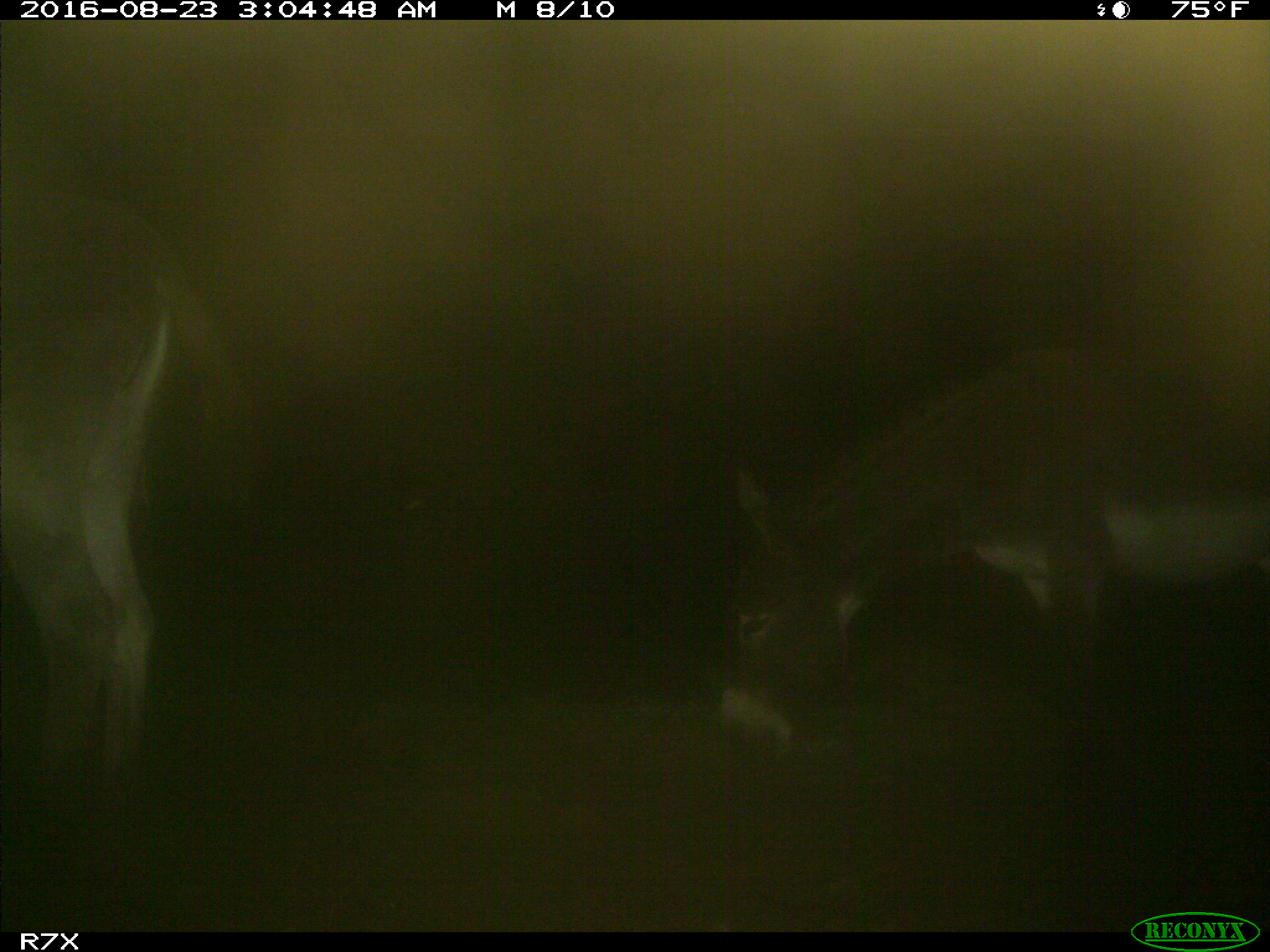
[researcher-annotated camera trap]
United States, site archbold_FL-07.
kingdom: Animalia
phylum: Chordata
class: Mammalia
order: Perissodactyla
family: Equidae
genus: Equus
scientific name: Equus africanus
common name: african wild ass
Equus africanus (african wild ass).